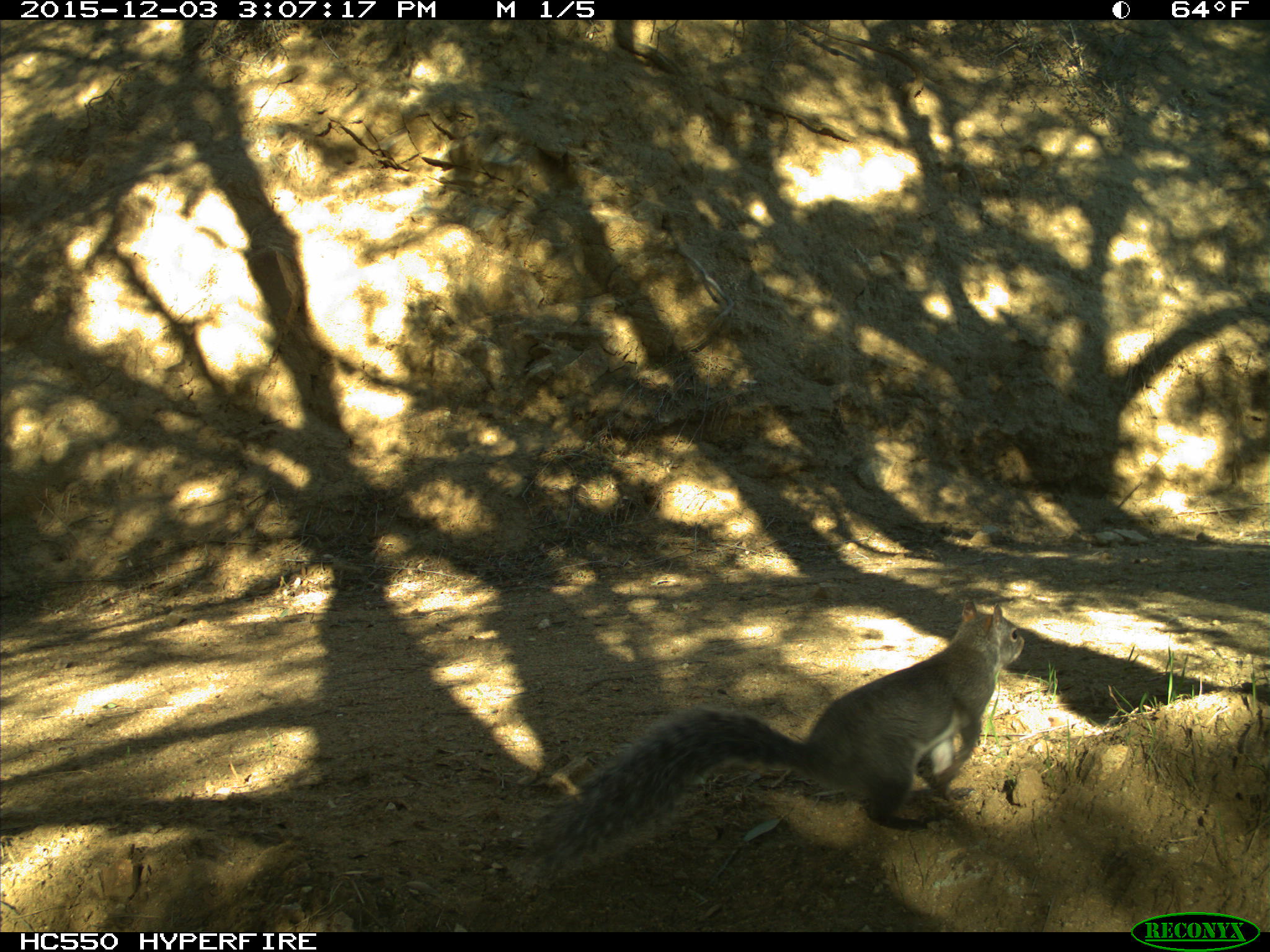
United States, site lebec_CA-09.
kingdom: Animalia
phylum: Chordata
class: Mammalia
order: Rodentia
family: Sciuridae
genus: Sciurus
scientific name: Sciurus carolinensis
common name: eastern gray squirrel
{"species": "Sciurus carolinensis (eastern gray squirrel)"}